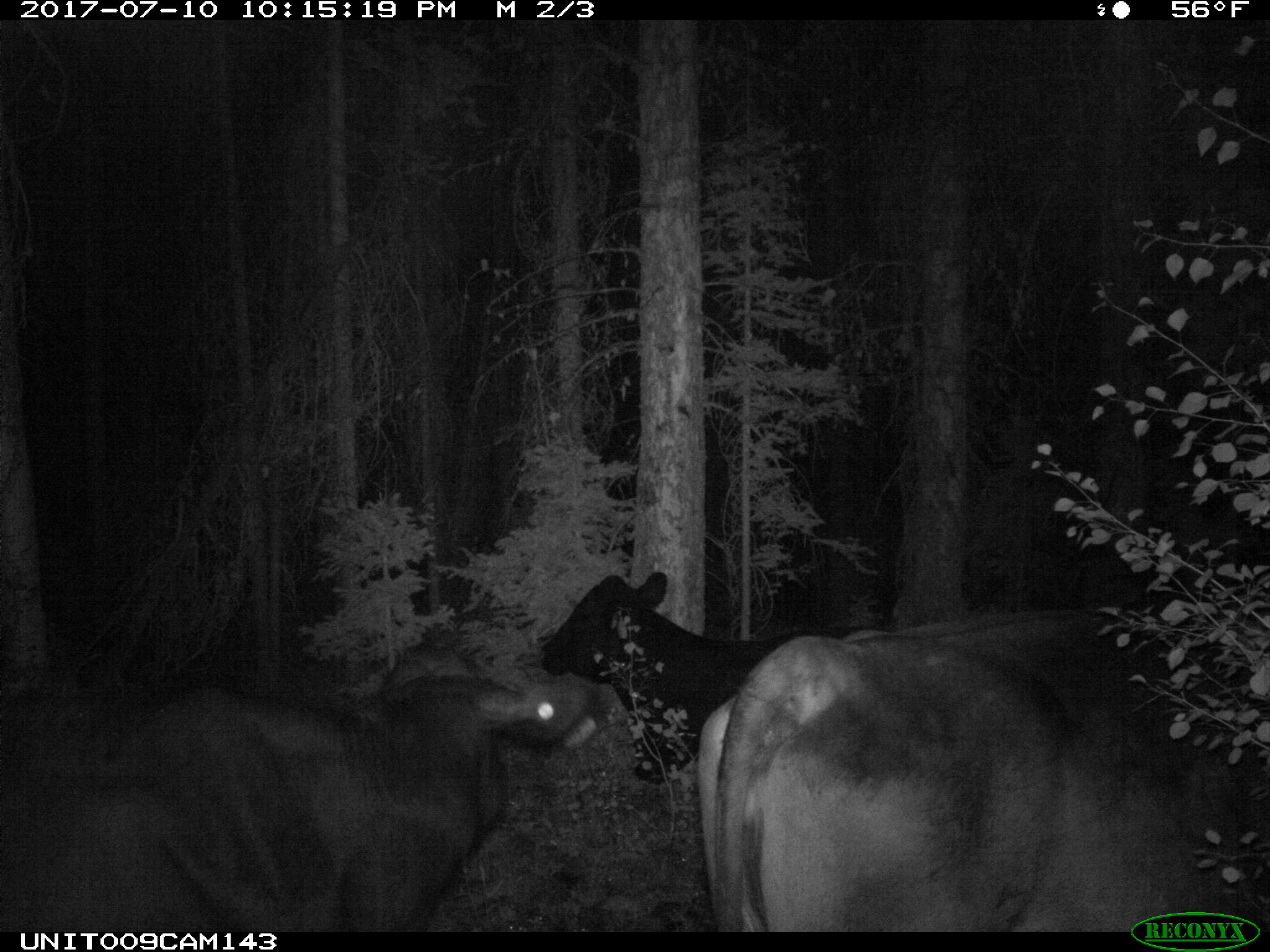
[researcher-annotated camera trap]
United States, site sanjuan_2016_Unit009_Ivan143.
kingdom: Animalia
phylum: Chordata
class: Mammalia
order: Artiodactyla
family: Bovidae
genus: Bos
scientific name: Bos taurus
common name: domestic cow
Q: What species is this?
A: Bos taurus (domestic cow).